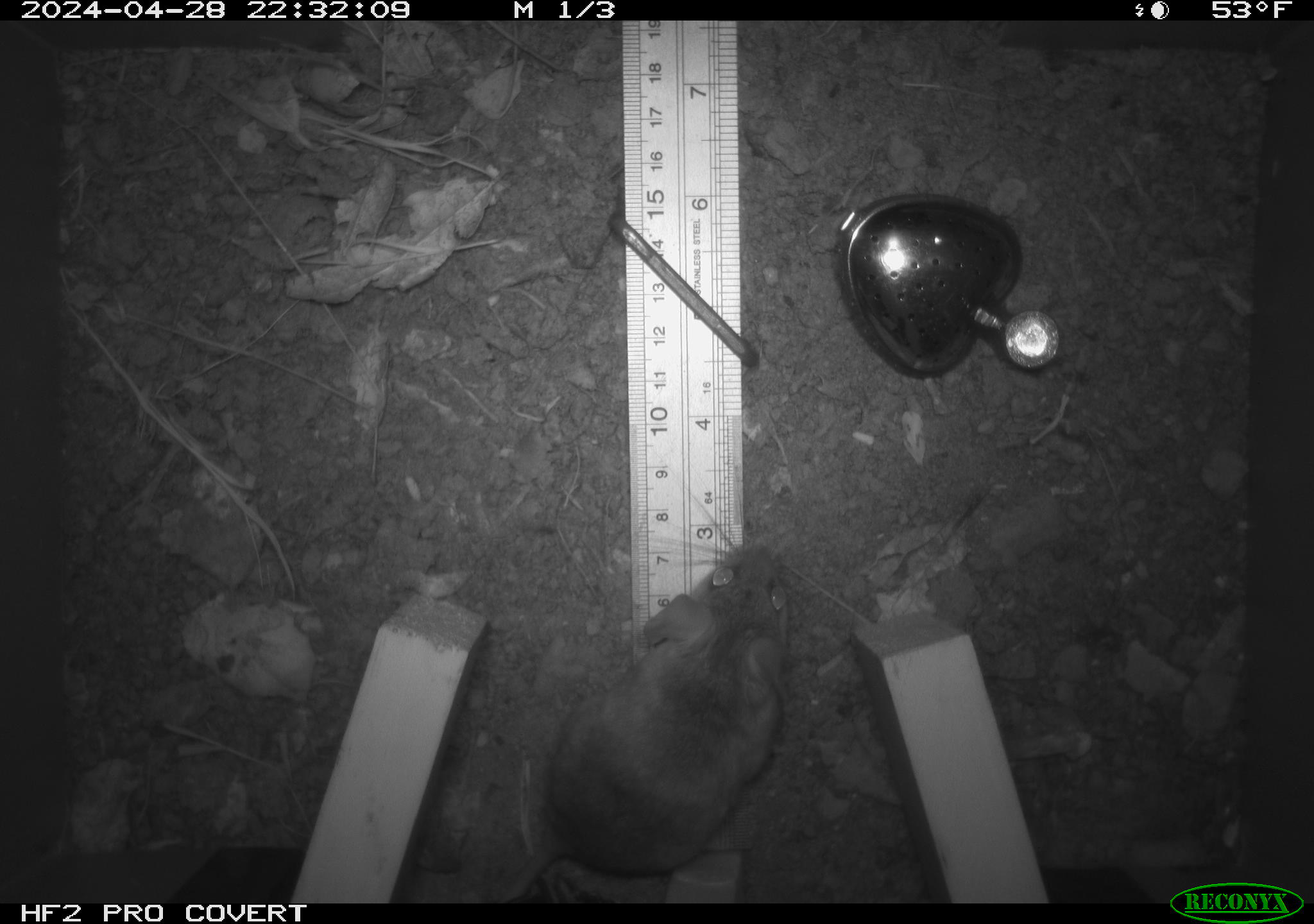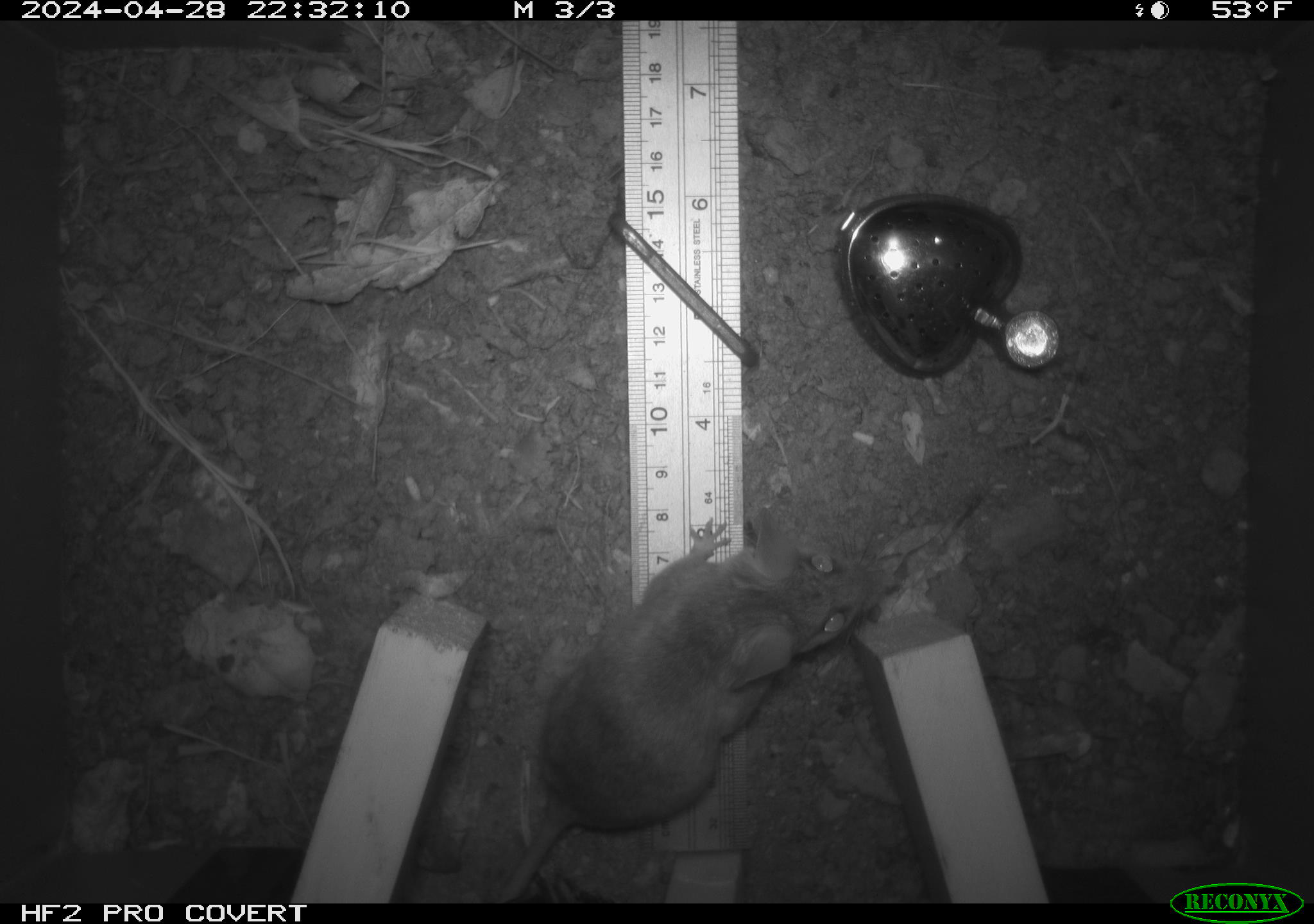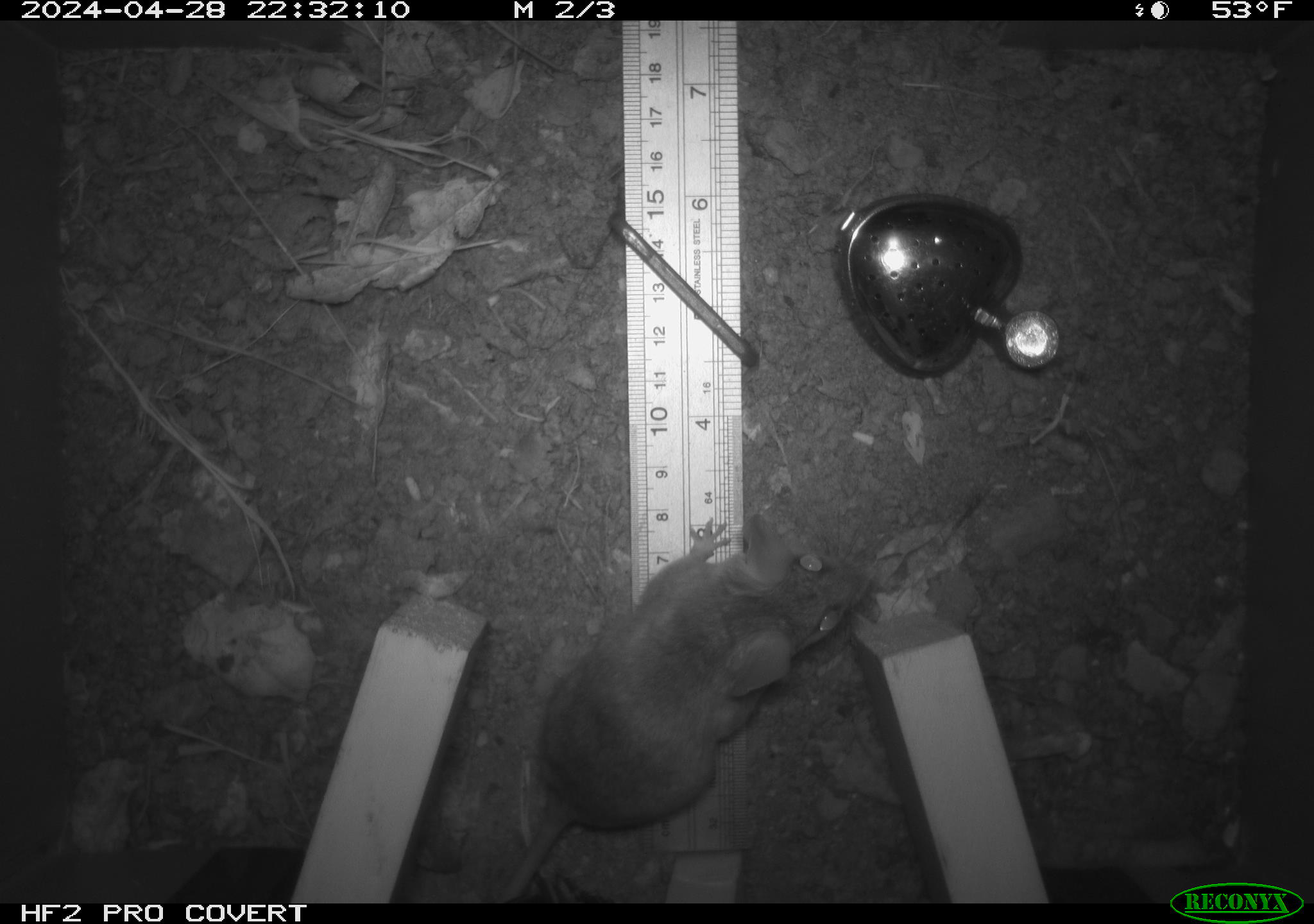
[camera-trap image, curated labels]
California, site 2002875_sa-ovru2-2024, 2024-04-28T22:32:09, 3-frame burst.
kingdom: Animalia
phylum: Chordata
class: Mammalia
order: Rodentia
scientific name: Rodentia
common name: rodent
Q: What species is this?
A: Rodent (Rodentia).